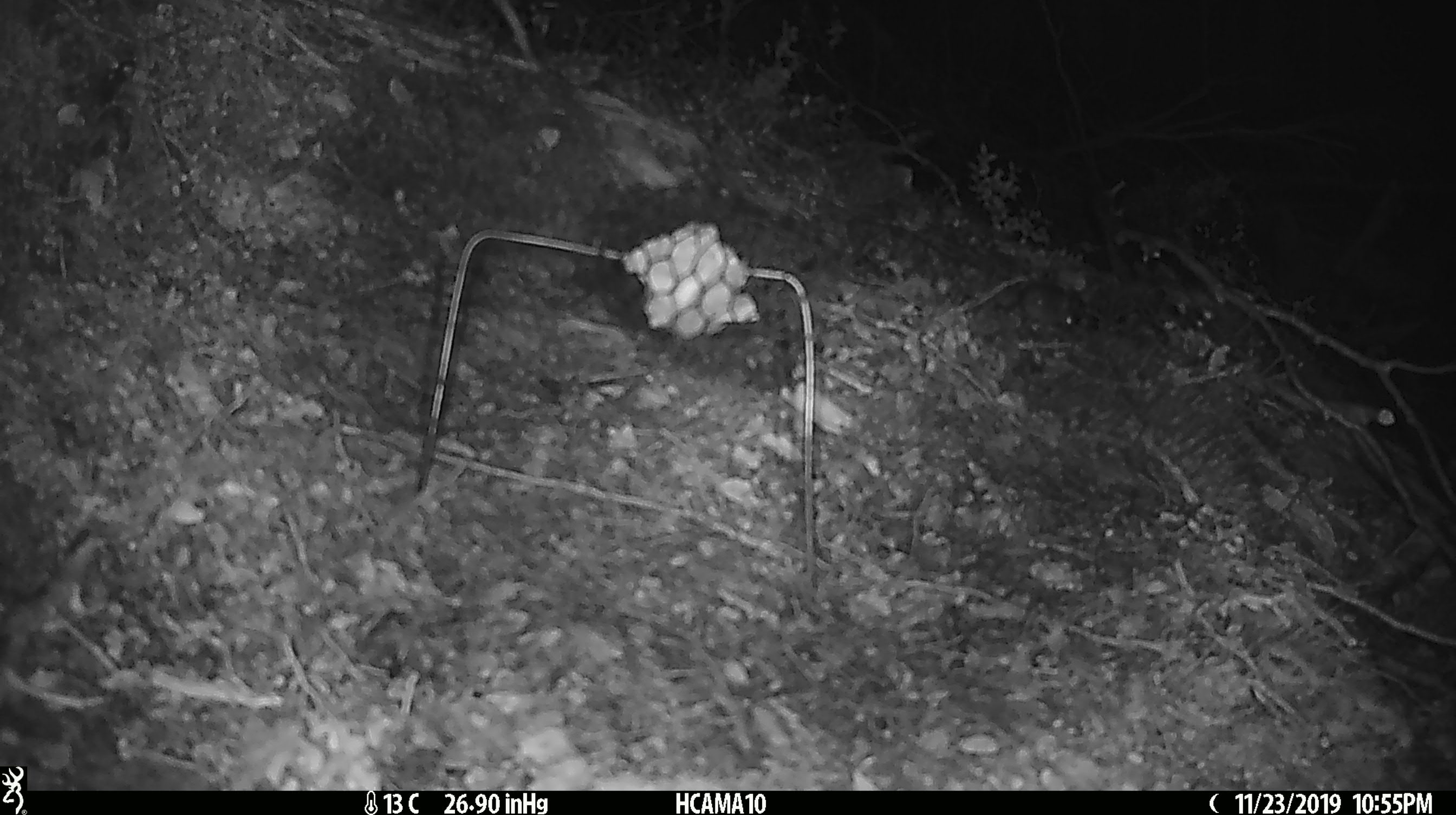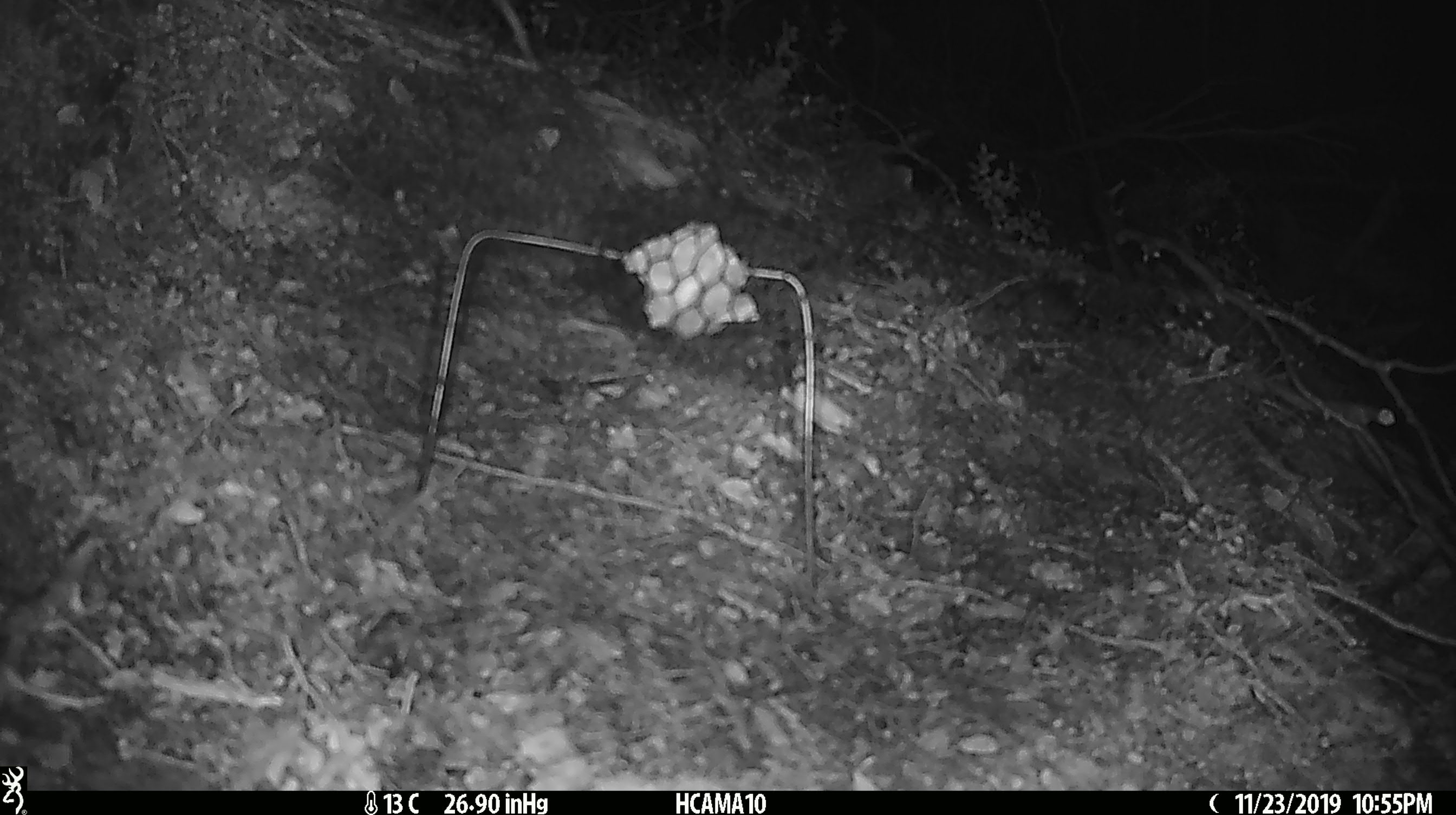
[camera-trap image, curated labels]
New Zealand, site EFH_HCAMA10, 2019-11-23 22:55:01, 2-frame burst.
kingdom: Animalia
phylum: Chordata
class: Mammalia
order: Rodentia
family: Muridae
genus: Mus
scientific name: Mus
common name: mouse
Mouse (Mus).